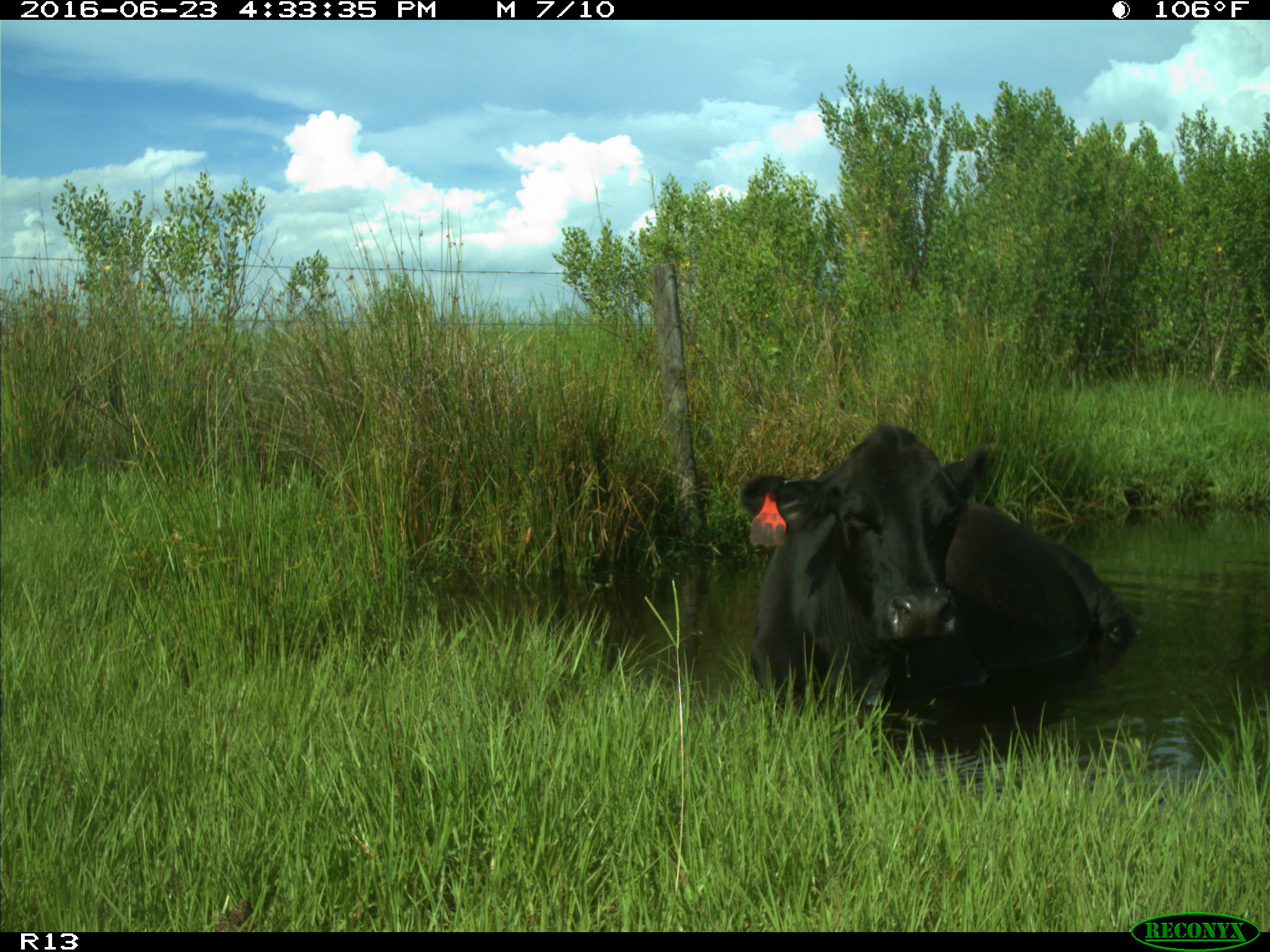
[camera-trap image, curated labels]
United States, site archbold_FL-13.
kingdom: Animalia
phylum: Chordata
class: Mammalia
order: Artiodactyla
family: Bovidae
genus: Bos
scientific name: Bos taurus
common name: domestic cow